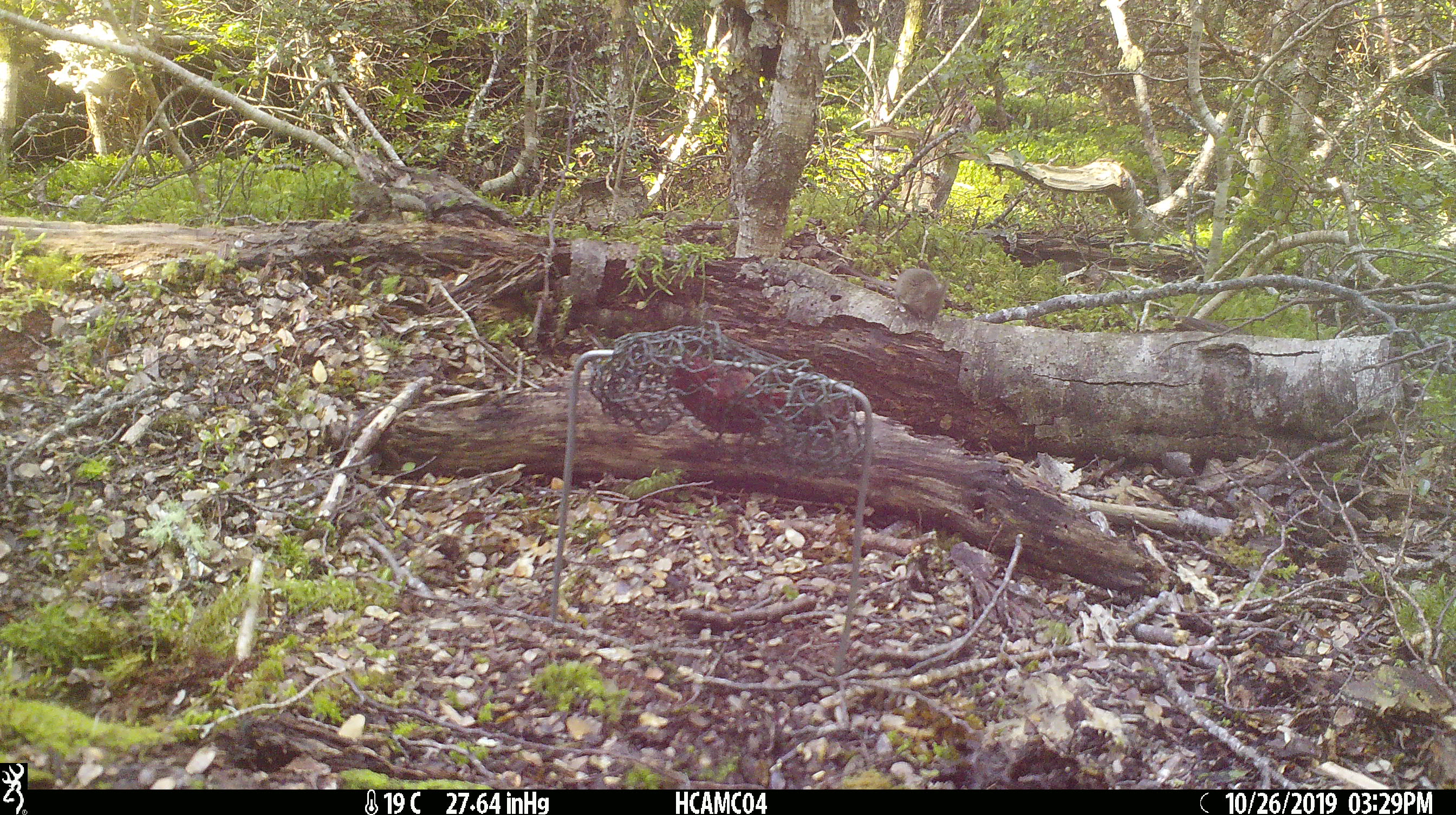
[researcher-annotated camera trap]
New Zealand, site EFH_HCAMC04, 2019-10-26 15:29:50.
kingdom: Animalia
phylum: Chordata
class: Mammalia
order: Rodentia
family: Muridae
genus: Mus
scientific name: Mus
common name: mouse